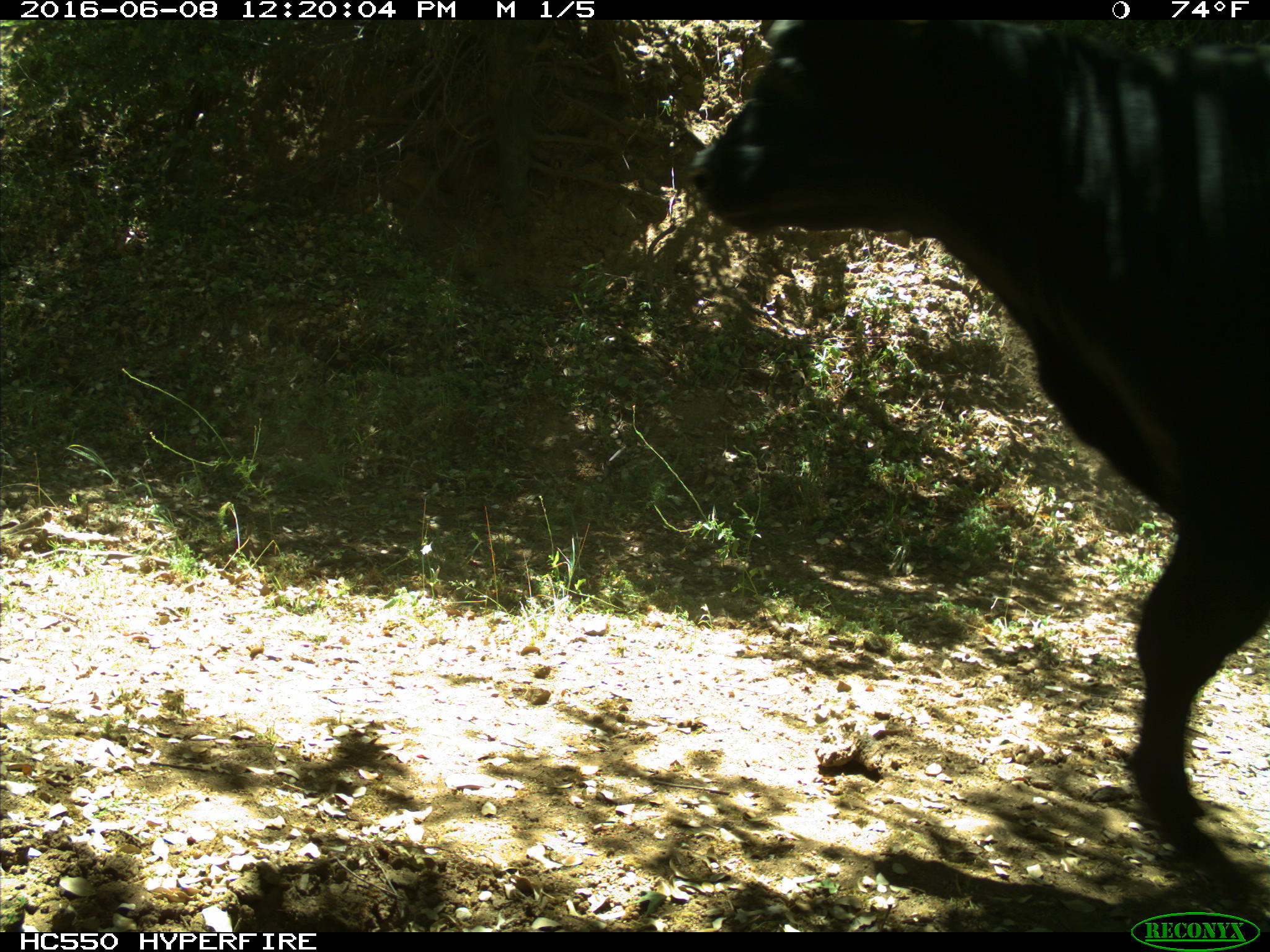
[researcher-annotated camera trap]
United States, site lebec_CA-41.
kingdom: Animalia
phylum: Chordata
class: Mammalia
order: Artiodactyla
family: Bovidae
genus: Bos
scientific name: Bos taurus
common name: domestic cow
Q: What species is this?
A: Bos taurus (domestic cow).